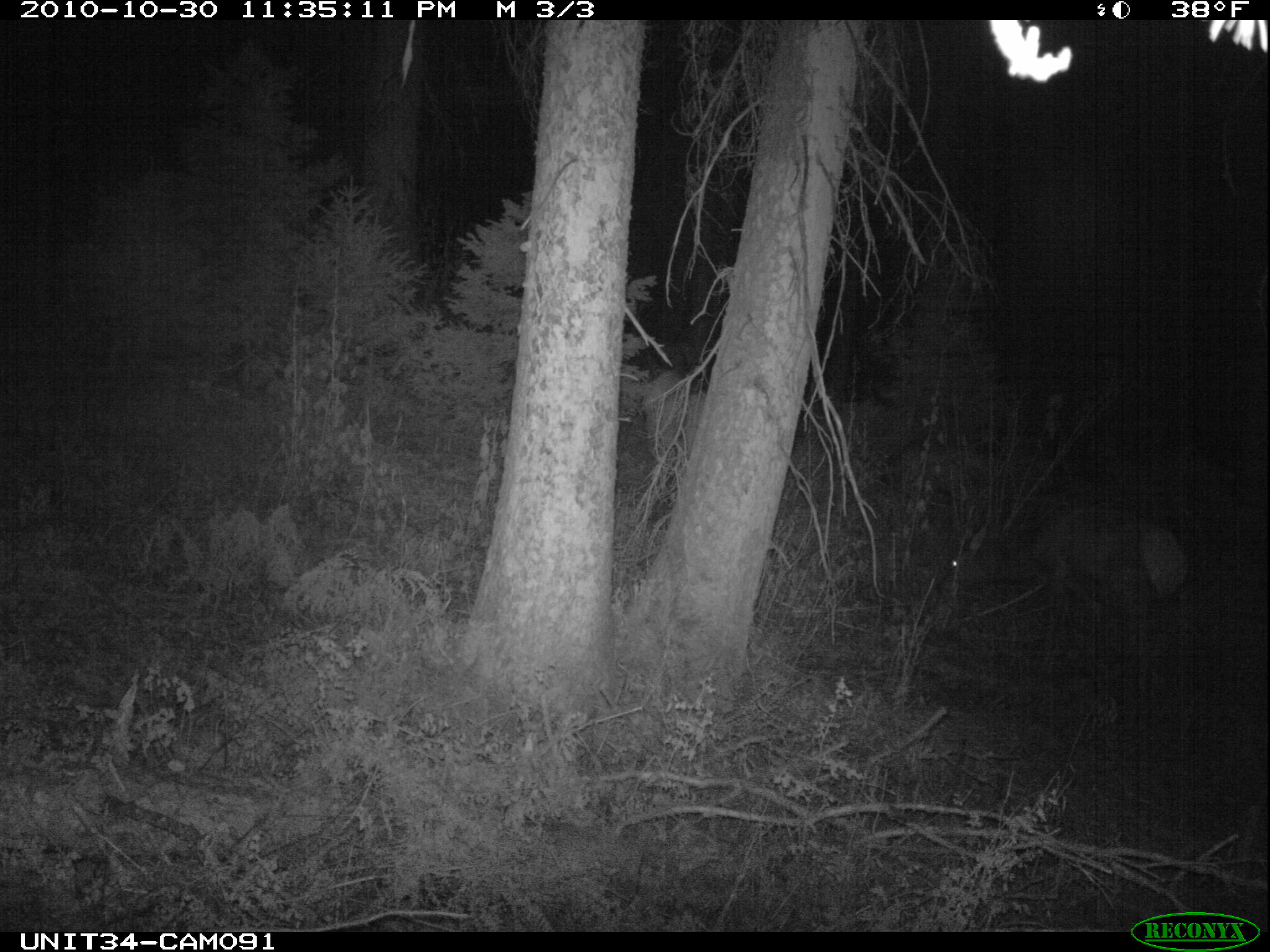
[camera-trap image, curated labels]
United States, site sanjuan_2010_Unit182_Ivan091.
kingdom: Animalia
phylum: Chordata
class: Mammalia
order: Artiodactyla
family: Cervidae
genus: Cervus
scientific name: Cervus elaphus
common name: red deer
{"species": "Cervus elaphus (red deer)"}